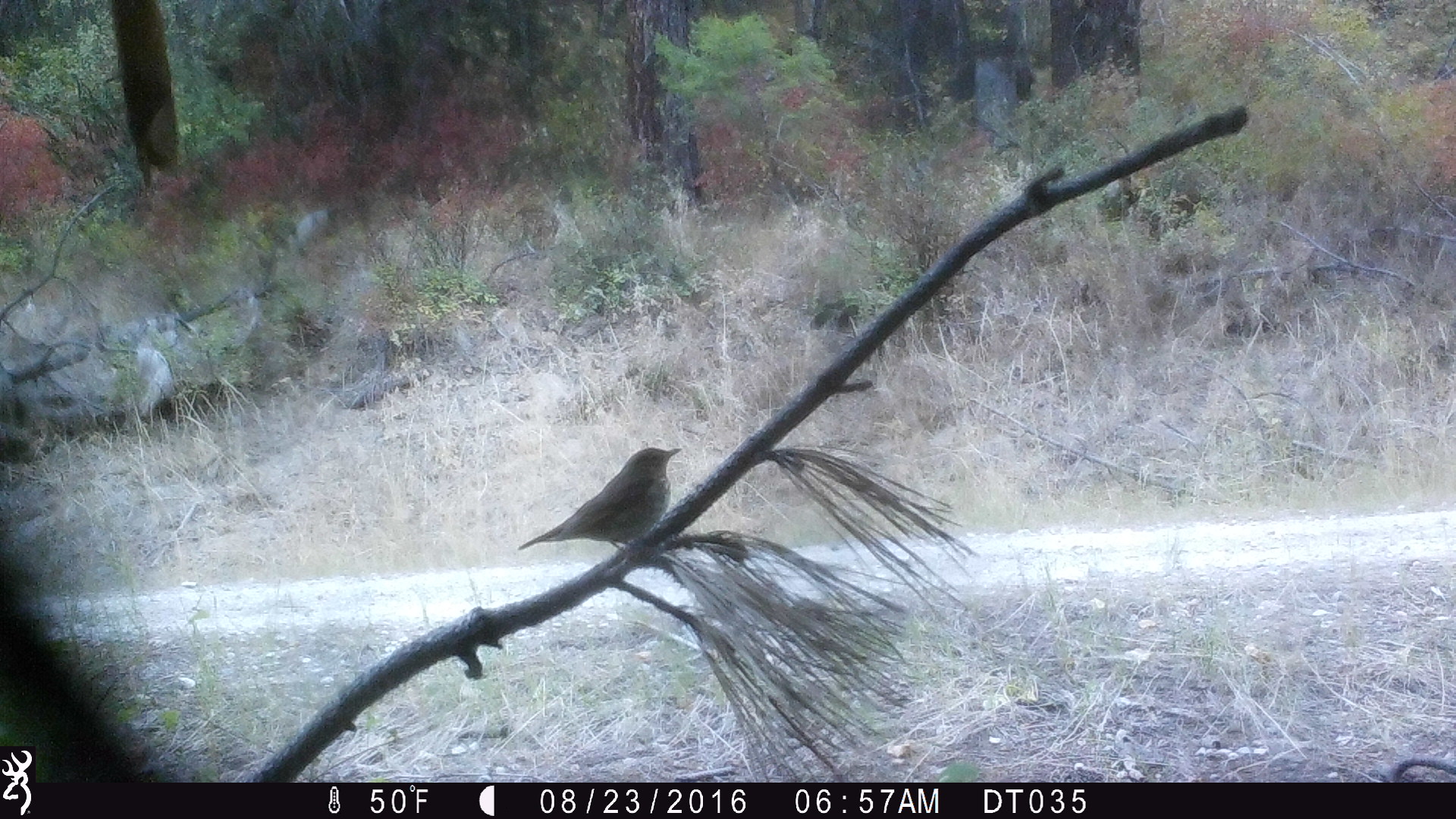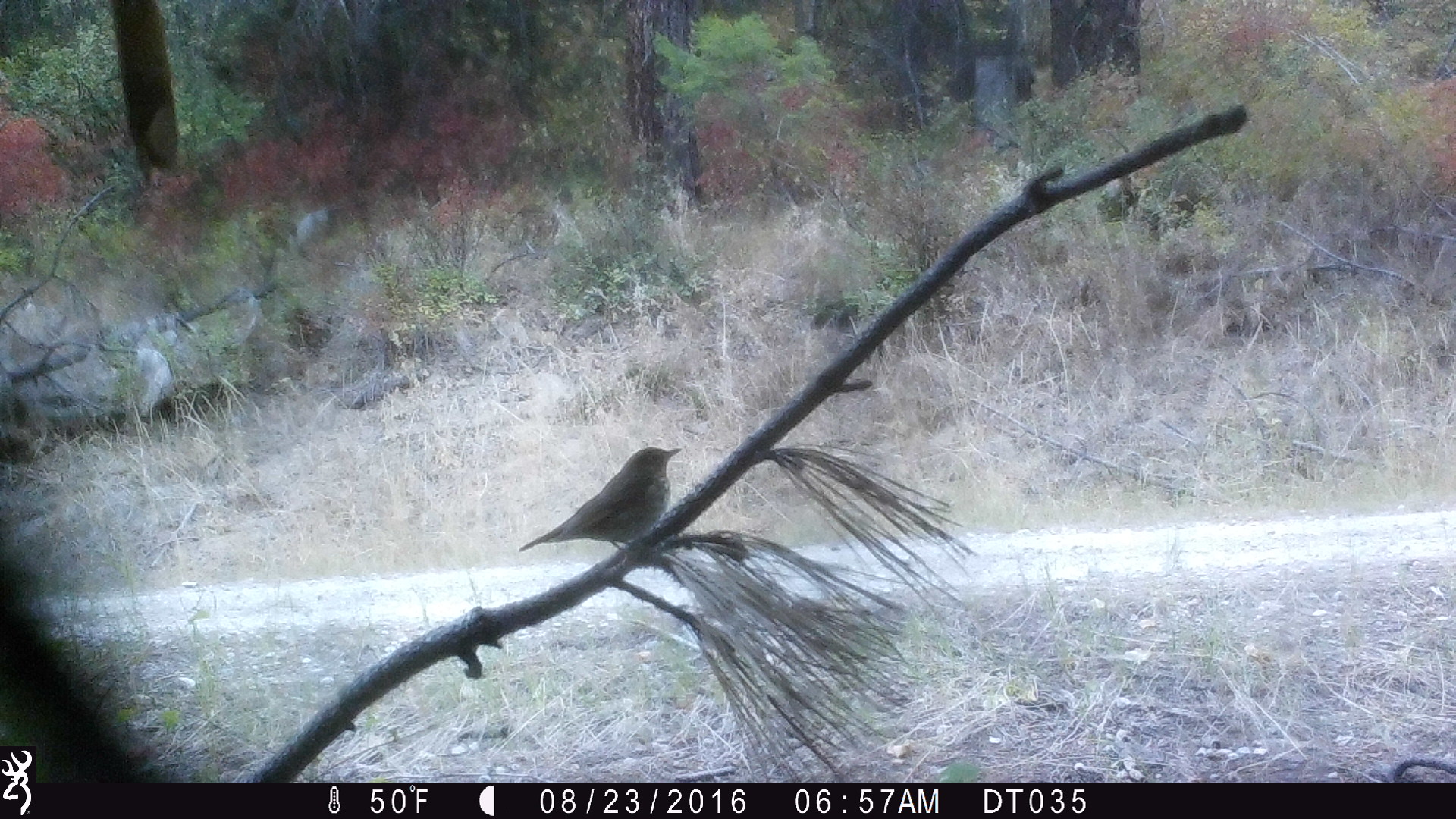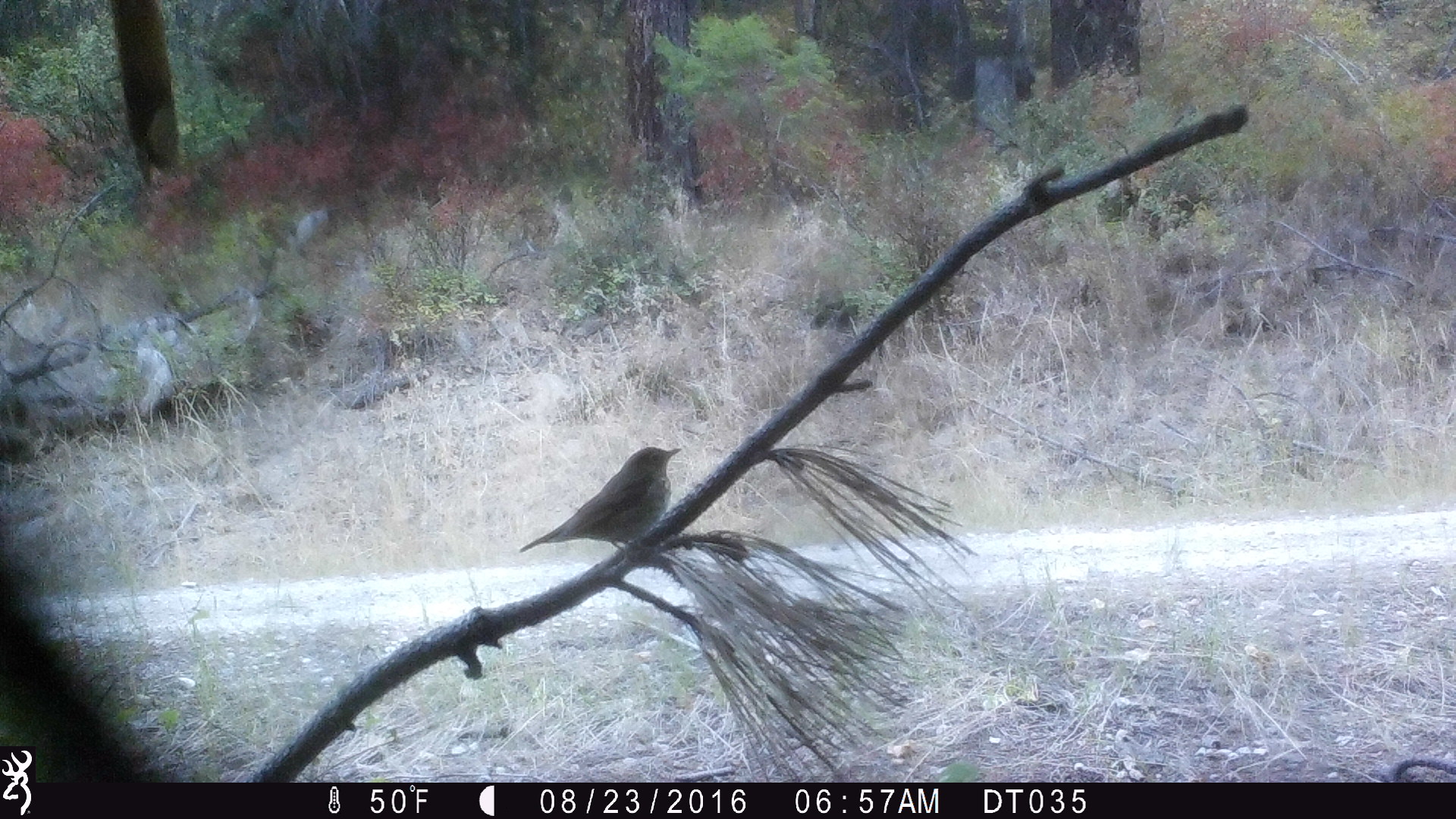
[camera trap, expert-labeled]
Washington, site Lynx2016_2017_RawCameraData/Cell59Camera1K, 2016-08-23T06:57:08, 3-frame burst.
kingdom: Animalia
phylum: Chordata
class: Aves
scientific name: Aves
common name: birds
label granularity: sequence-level